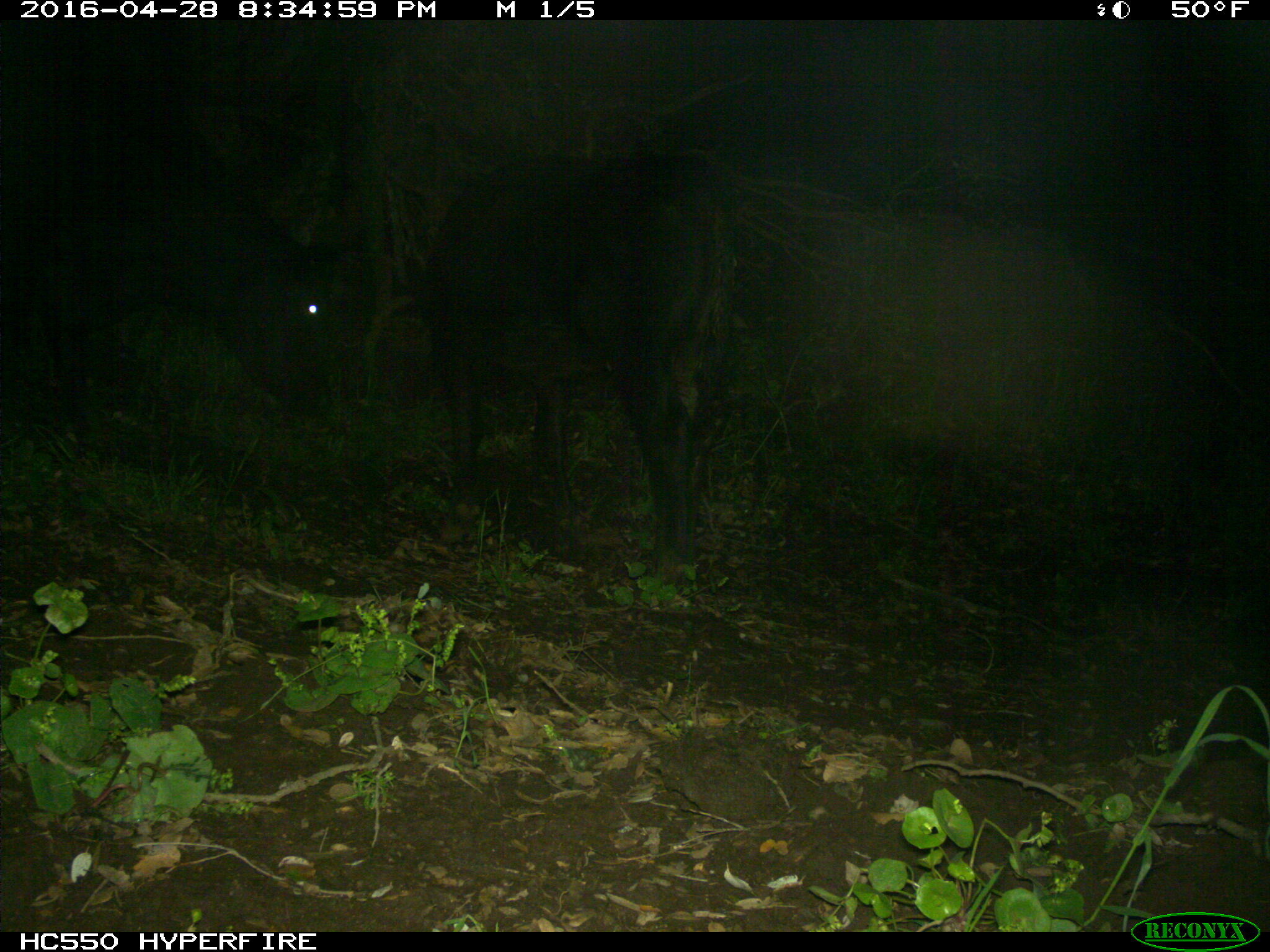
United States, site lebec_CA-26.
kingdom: Animalia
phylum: Chordata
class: Mammalia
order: Artiodactyla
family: Bovidae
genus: Bos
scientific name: Bos taurus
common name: domestic cow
Bos taurus (domestic cow).